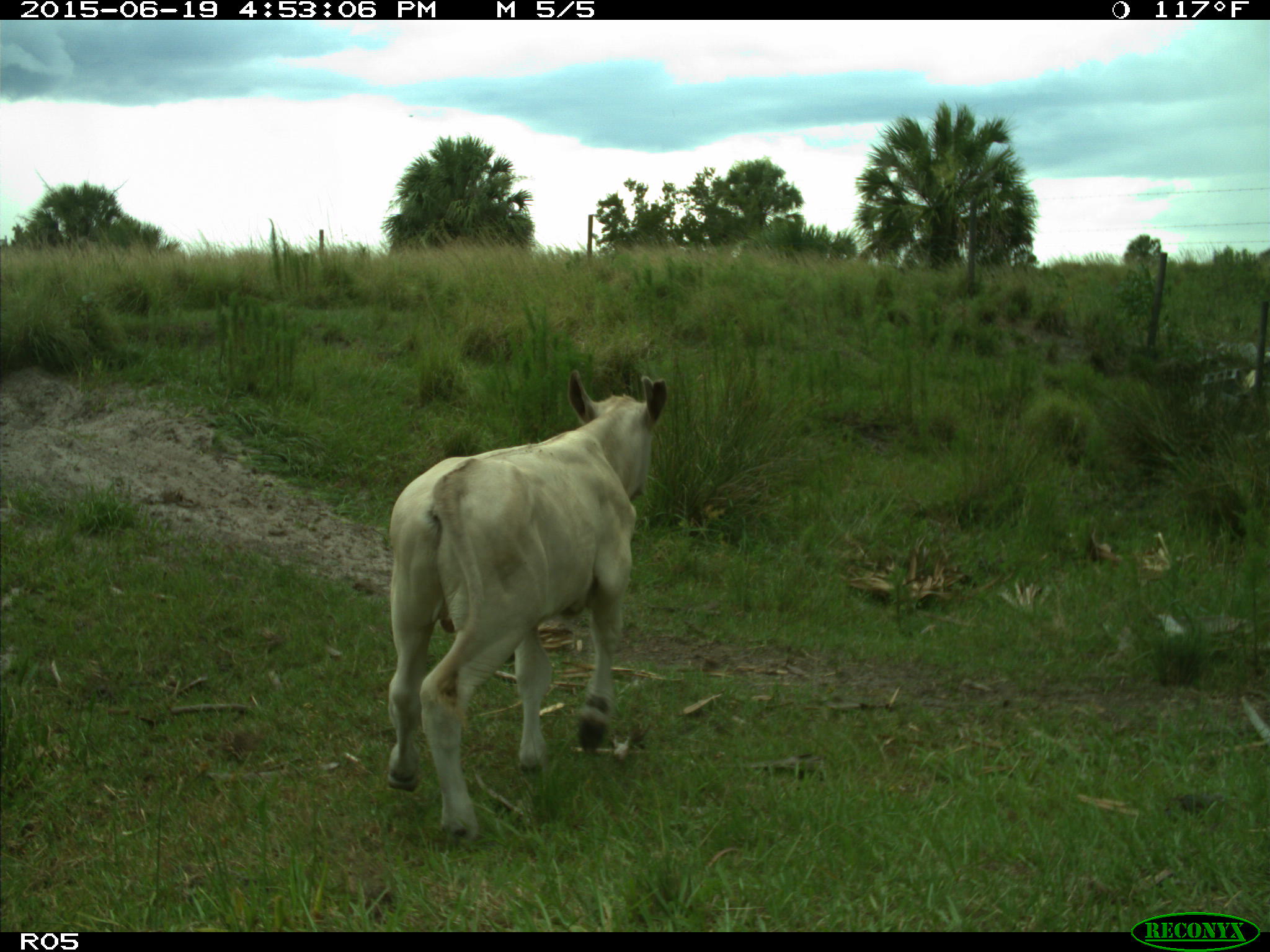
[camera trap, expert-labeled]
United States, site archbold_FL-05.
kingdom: Animalia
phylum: Chordata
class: Mammalia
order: Artiodactyla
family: Bovidae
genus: Bos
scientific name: Bos taurus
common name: domestic cow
Bos taurus (domestic cow).